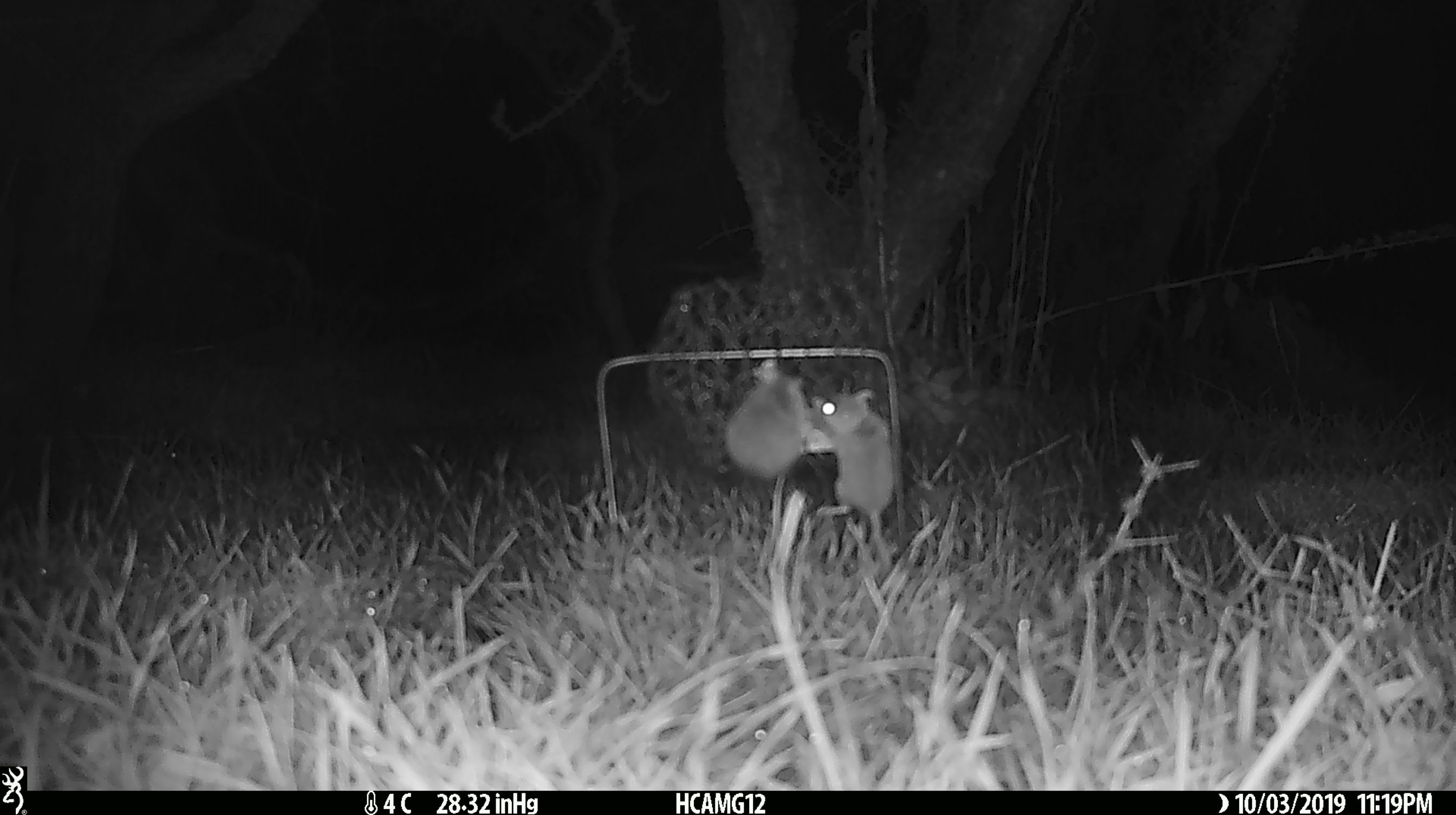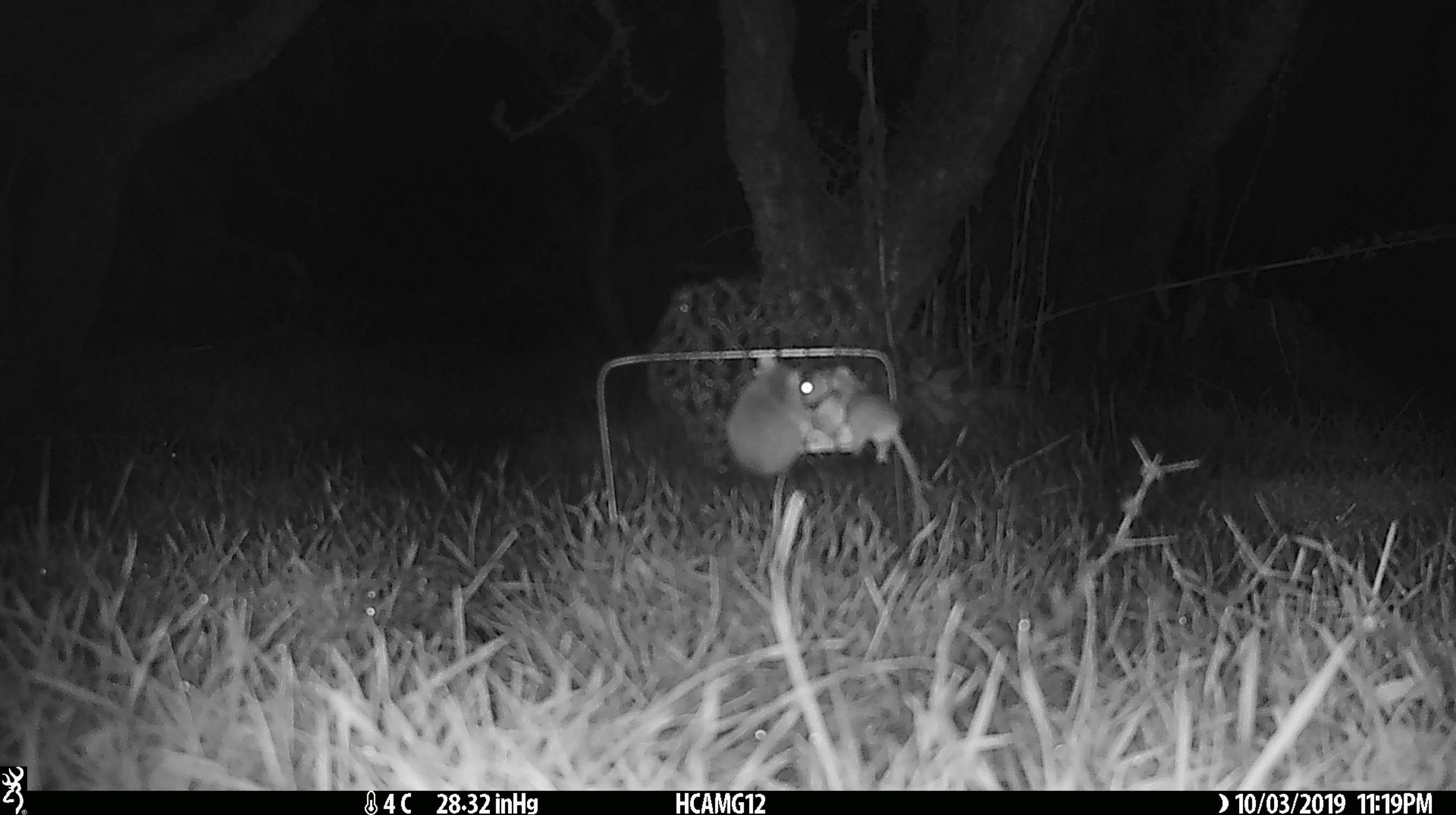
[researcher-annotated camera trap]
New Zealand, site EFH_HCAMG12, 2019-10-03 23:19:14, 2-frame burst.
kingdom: Animalia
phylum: Chordata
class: Mammalia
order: Rodentia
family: Muridae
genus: Mus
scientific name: Mus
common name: mouse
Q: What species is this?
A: Mouse (Mus).